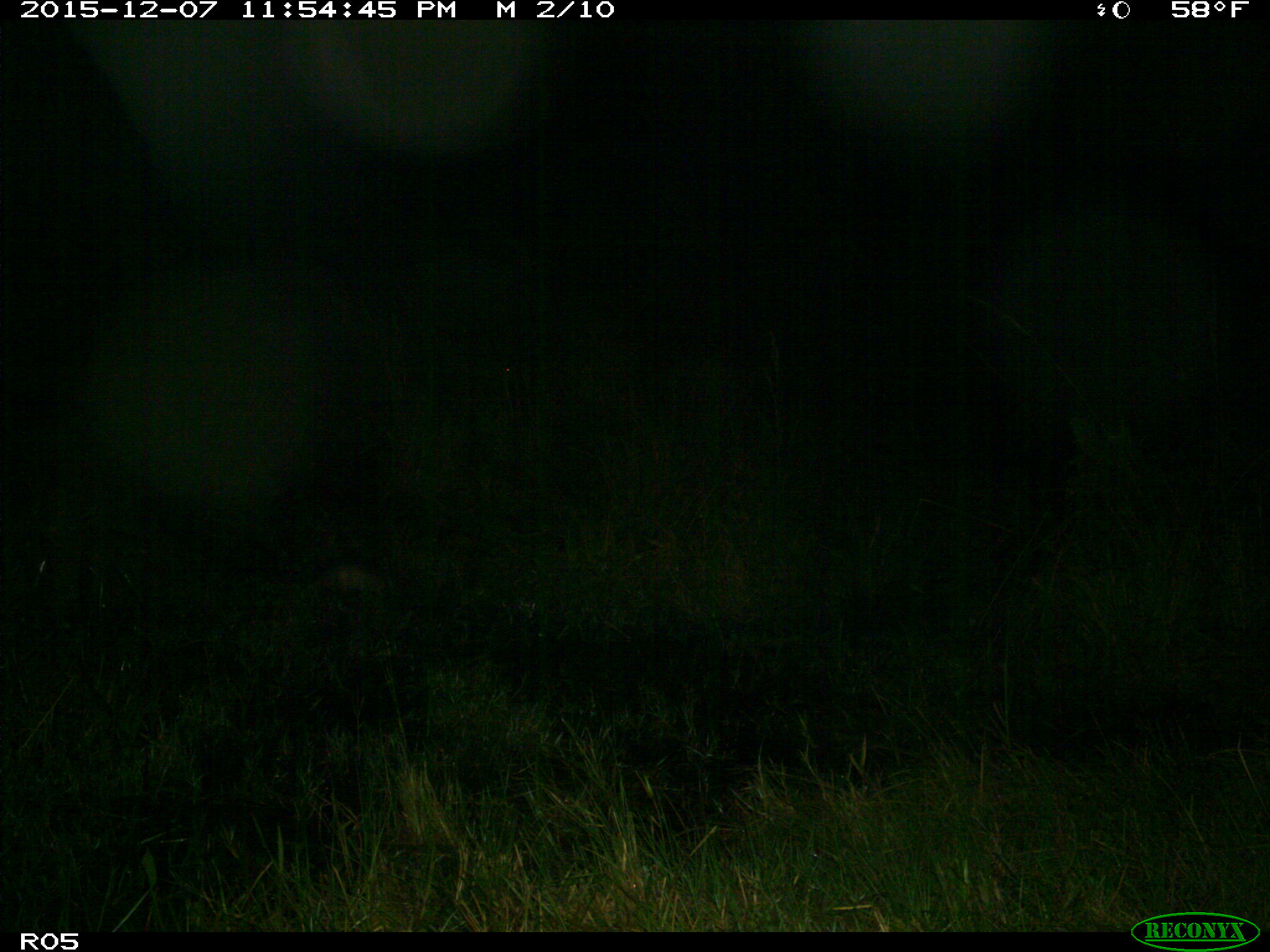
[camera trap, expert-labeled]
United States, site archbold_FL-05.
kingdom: Animalia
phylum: Chordata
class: Mammalia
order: Cingulata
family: Dasypodidae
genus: Dasypus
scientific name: Dasypus novemcinctus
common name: nine-banded armadillo